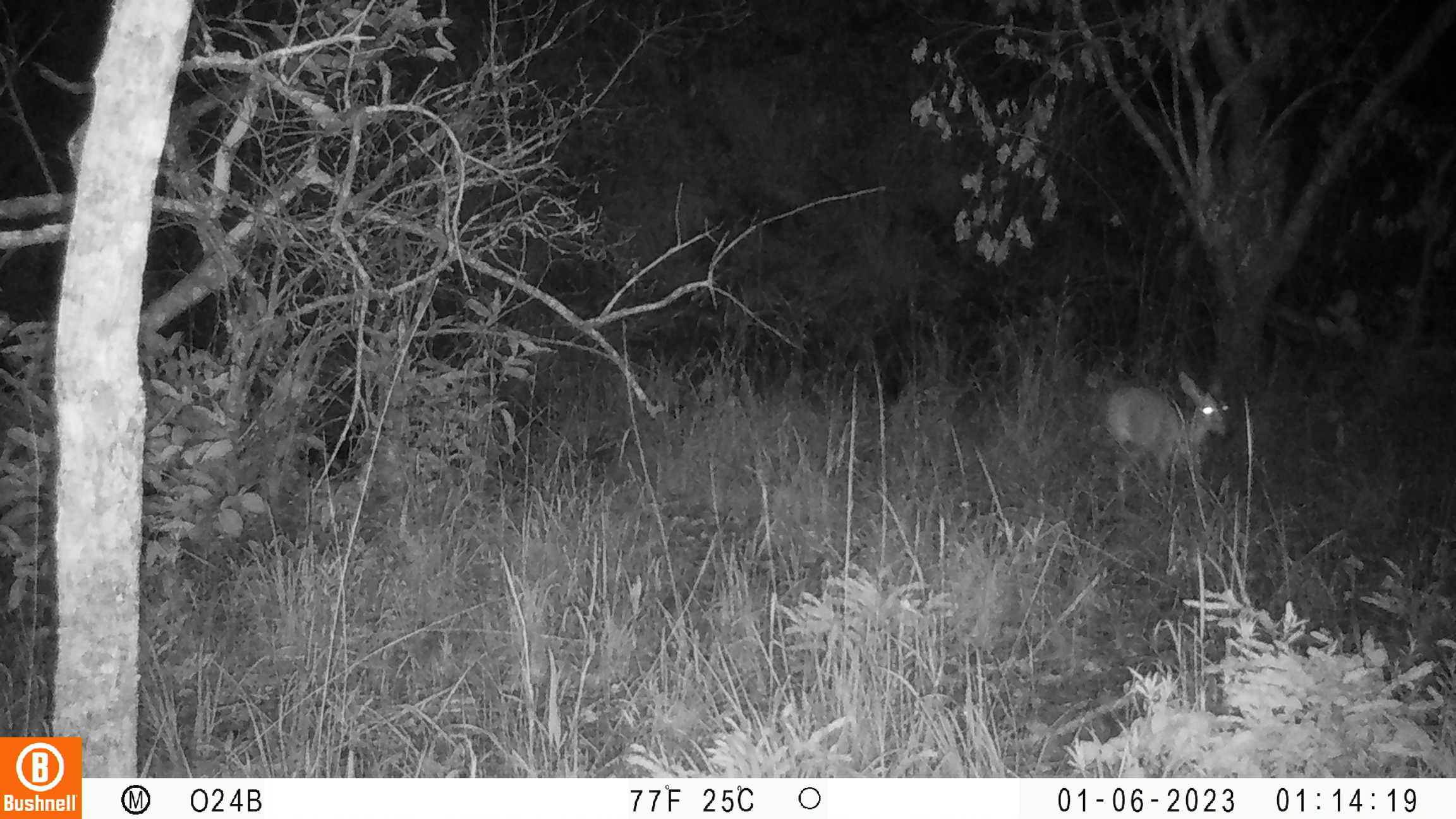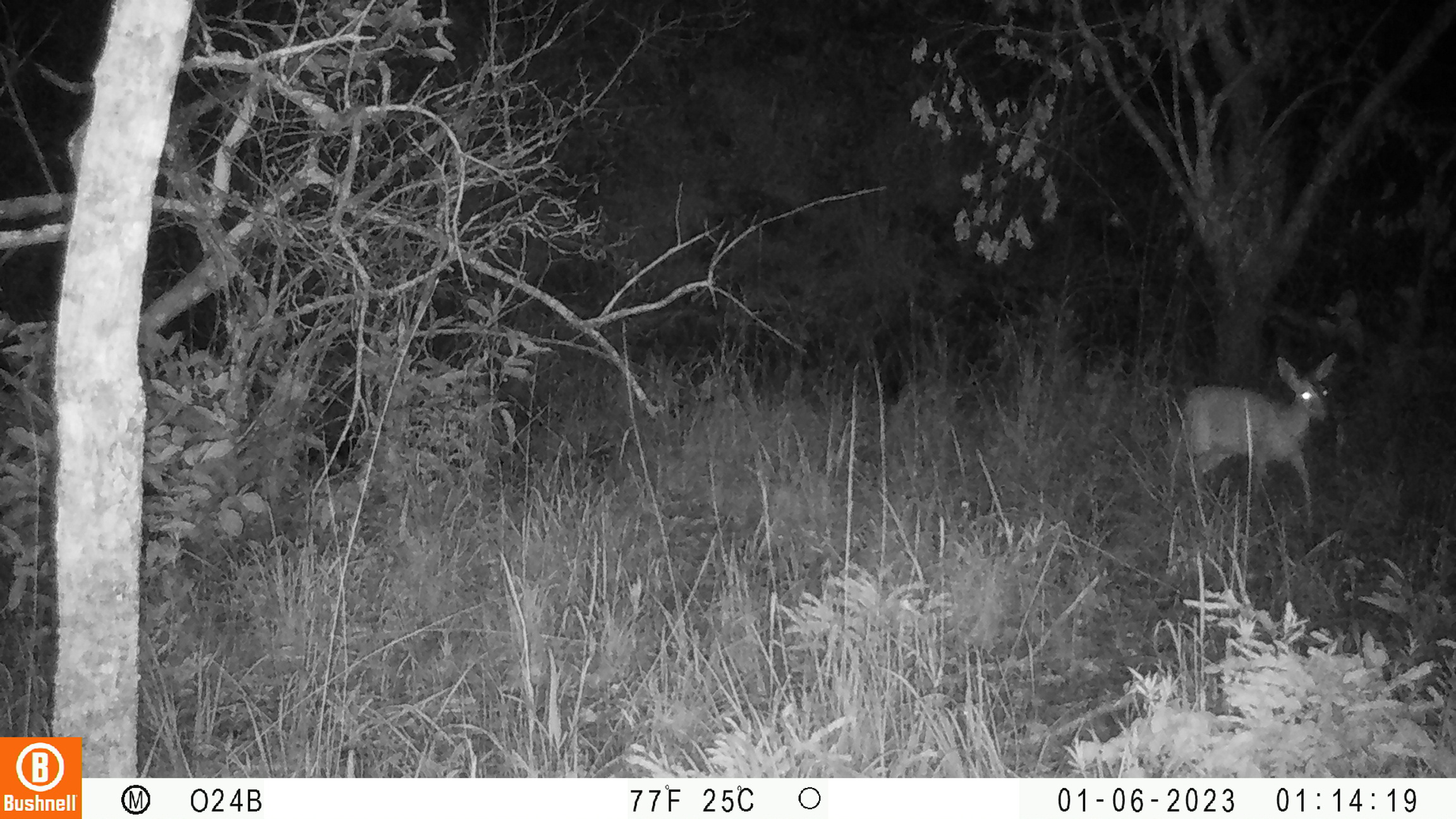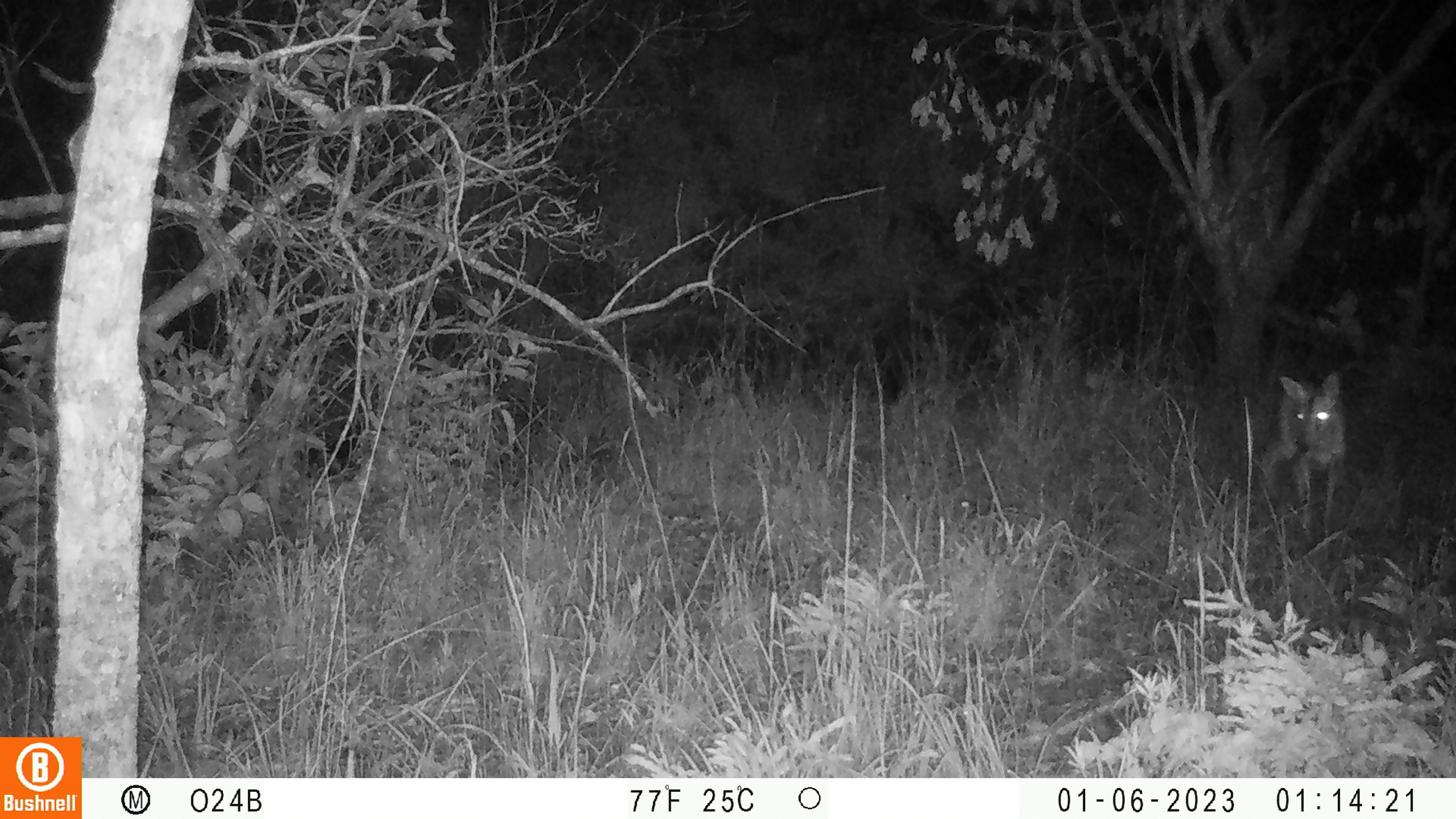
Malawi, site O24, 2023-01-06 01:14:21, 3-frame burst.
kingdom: Animalia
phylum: Chordata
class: Mammalia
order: Artiodactyla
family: Bovidae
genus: Sylvicapra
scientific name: Sylvicapra grimmia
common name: common duiker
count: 1